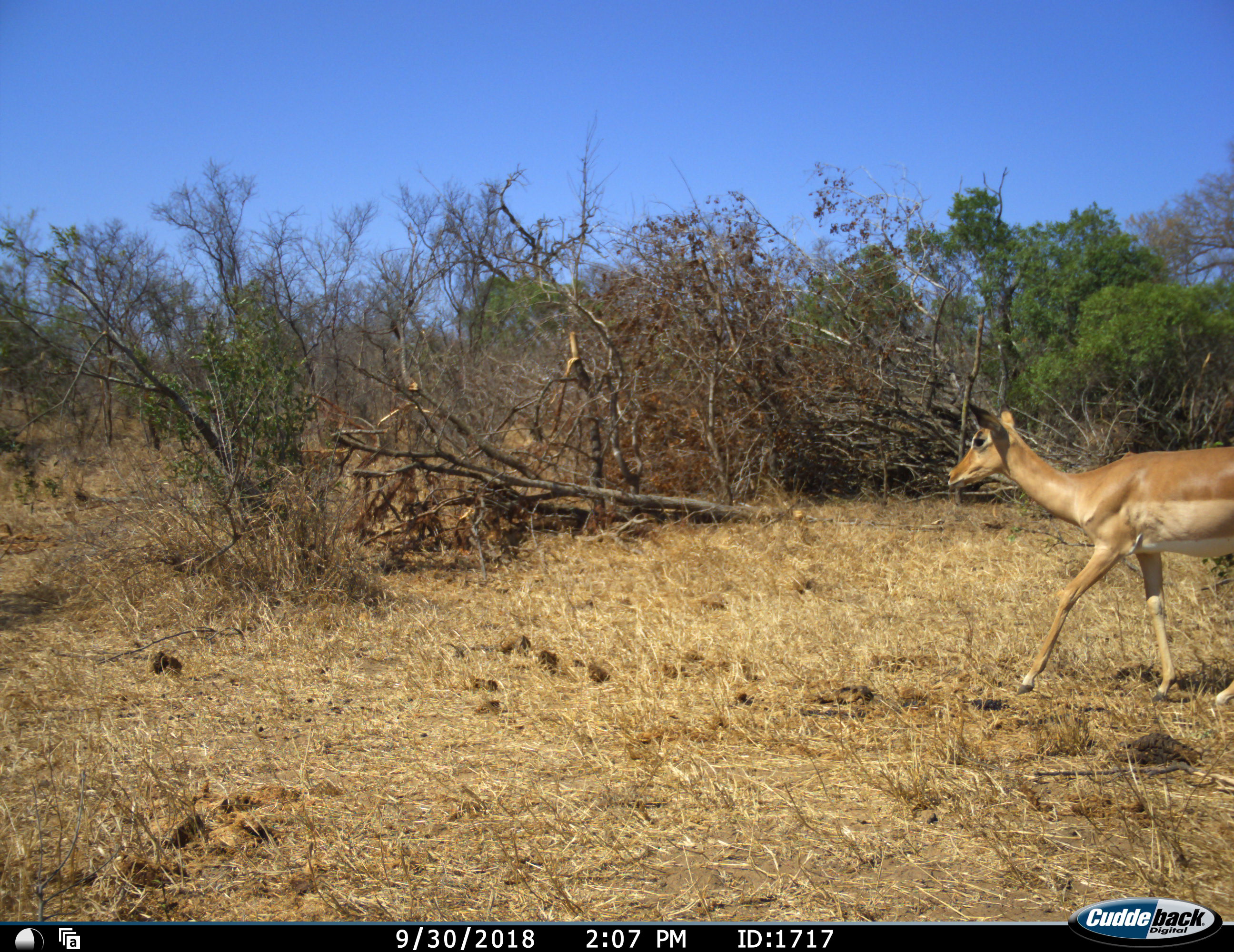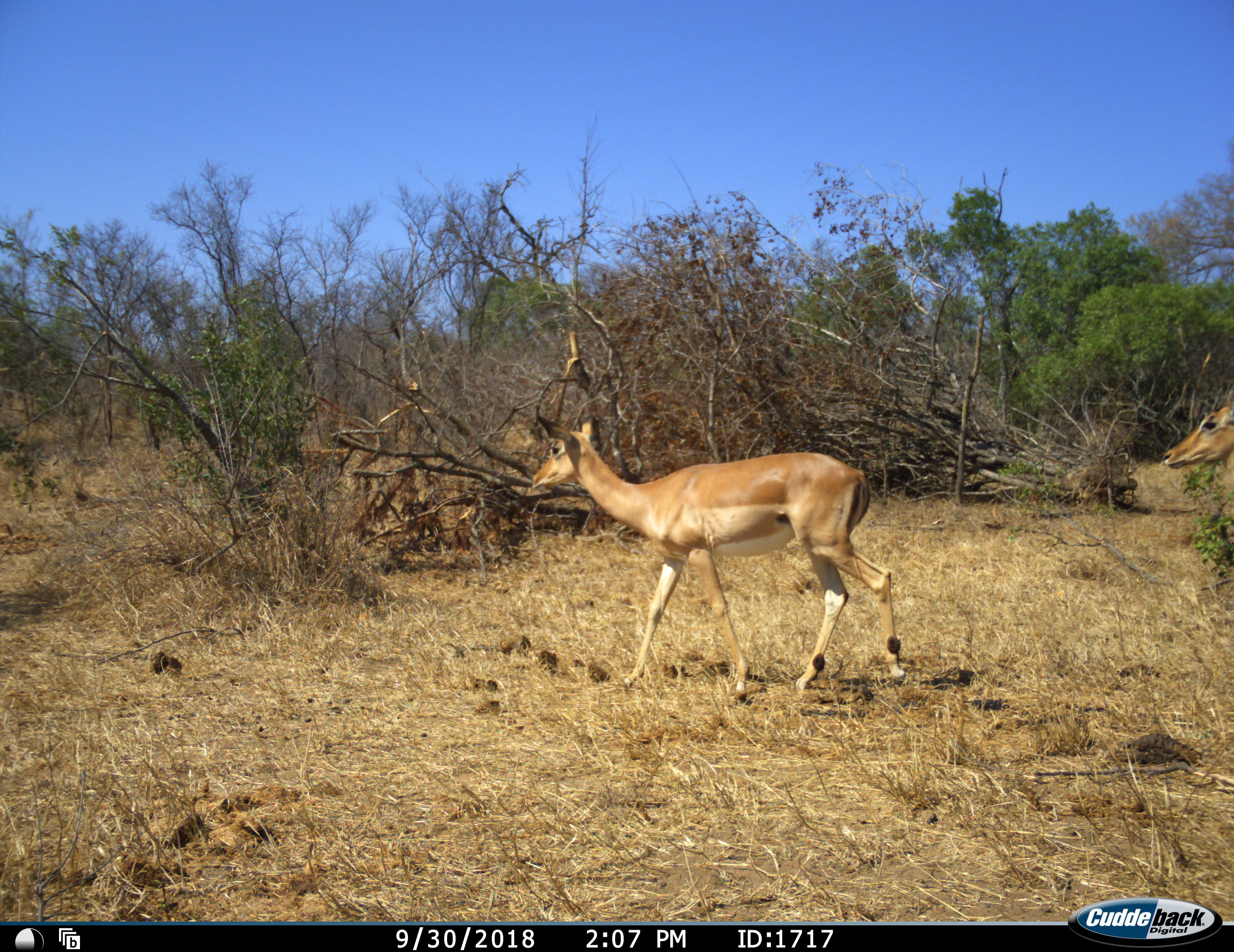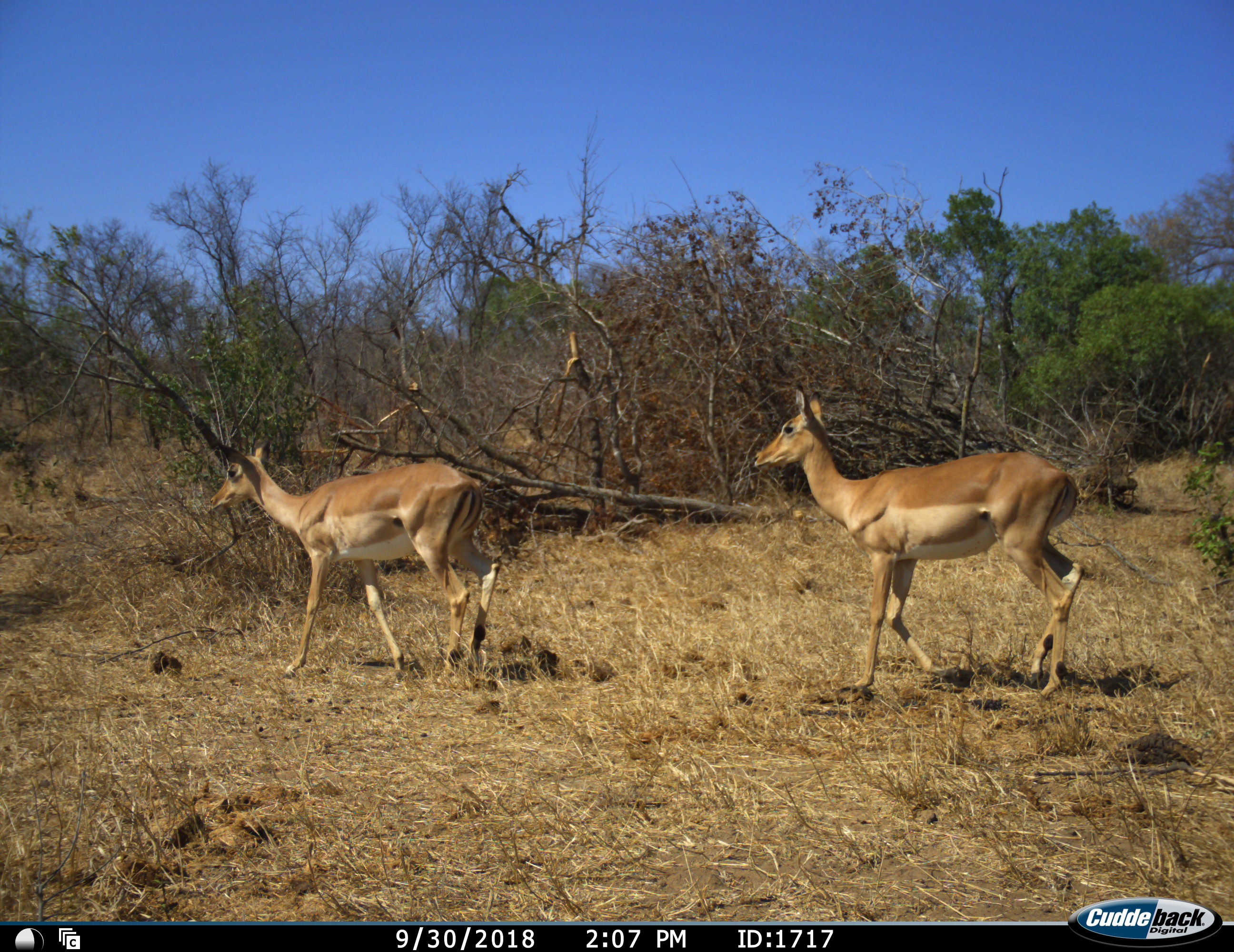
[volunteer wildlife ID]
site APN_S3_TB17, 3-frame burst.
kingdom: Animalia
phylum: Chordata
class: Mammalia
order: Artiodactyla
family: Bovidae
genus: Aepyceros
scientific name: Aepyceros melampus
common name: impala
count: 2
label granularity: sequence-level